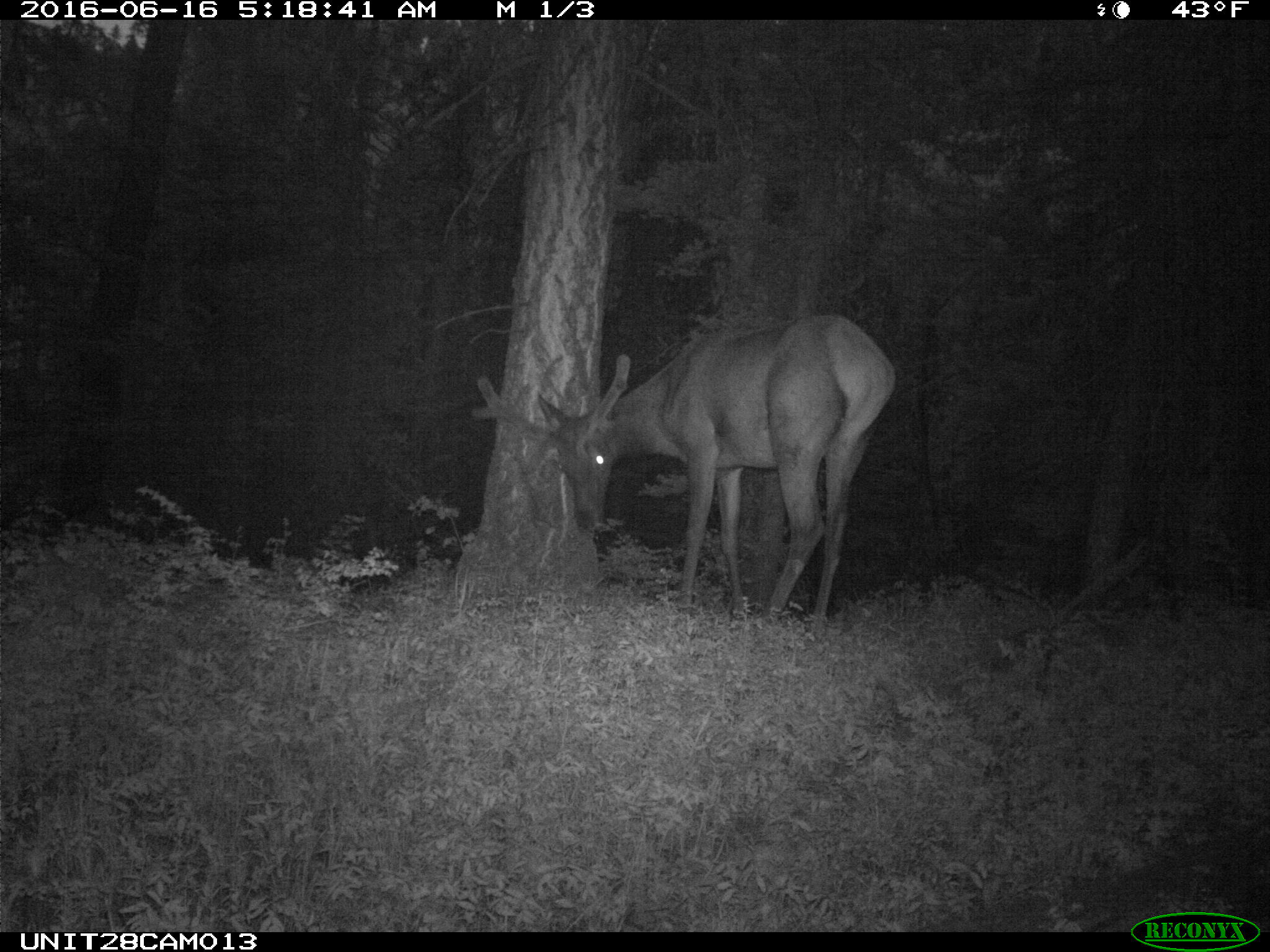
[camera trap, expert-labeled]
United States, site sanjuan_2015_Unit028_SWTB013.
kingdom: Animalia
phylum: Chordata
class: Mammalia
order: Artiodactyla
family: Cervidae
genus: Cervus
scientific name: Cervus elaphus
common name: red deer